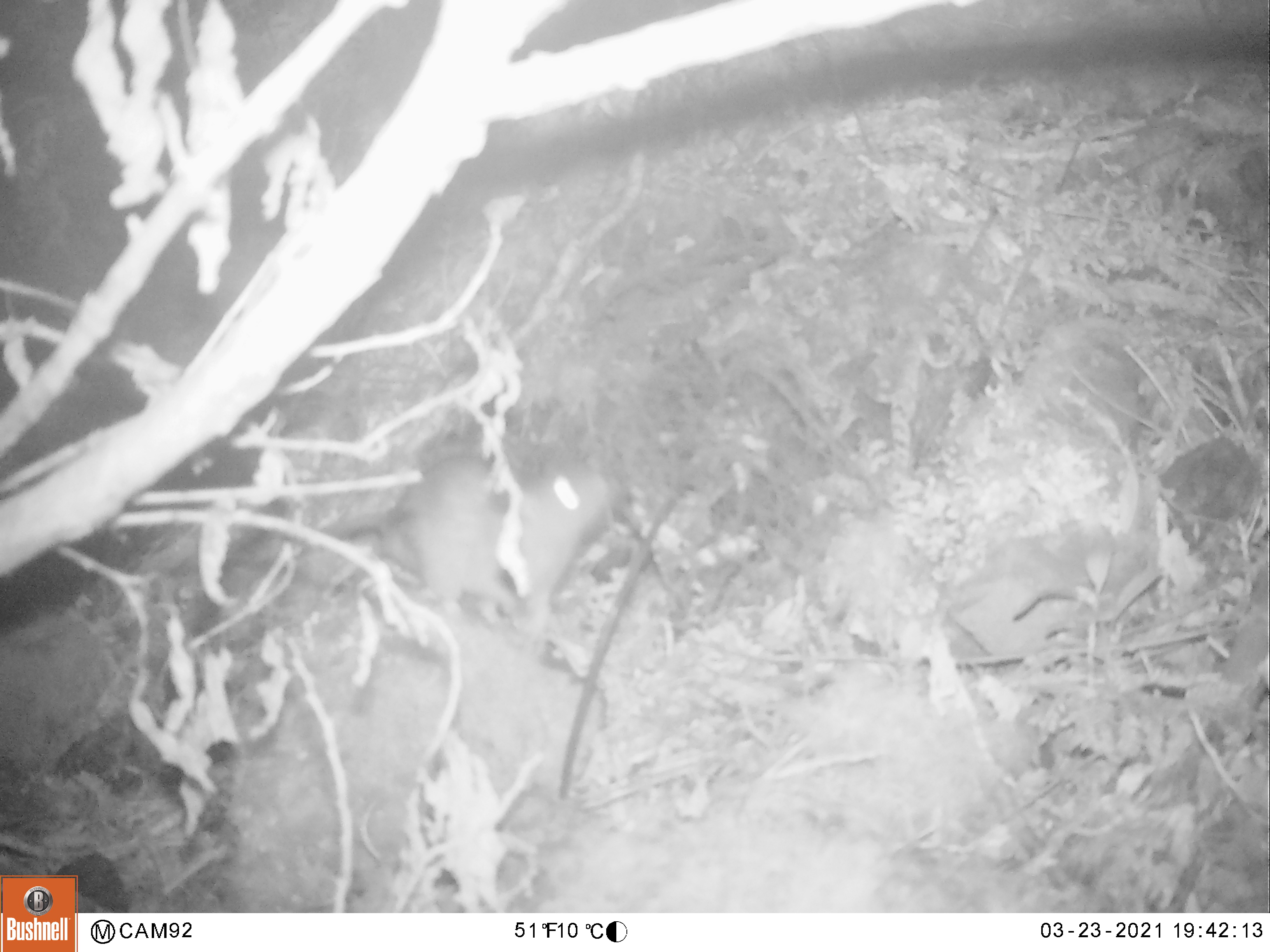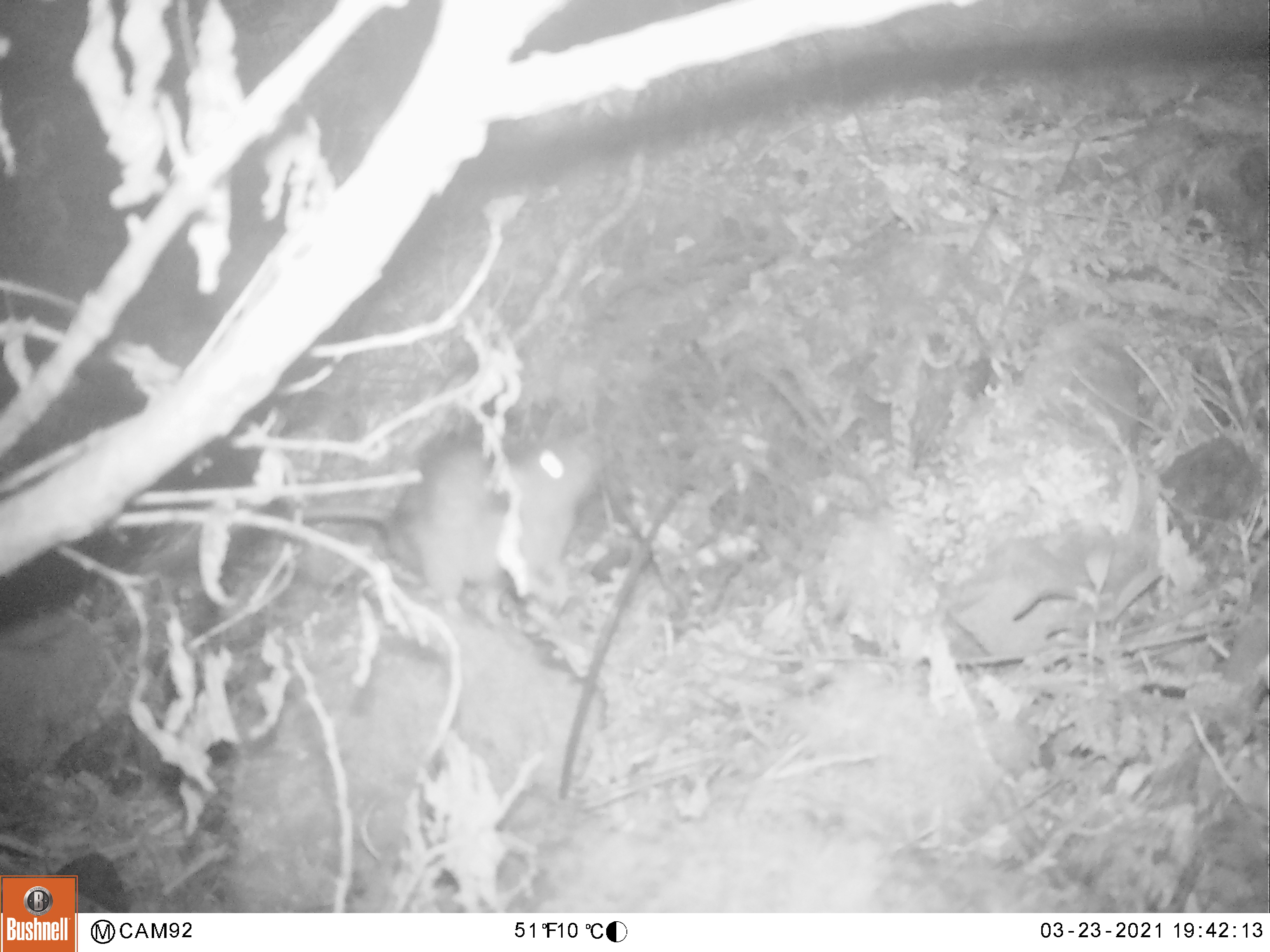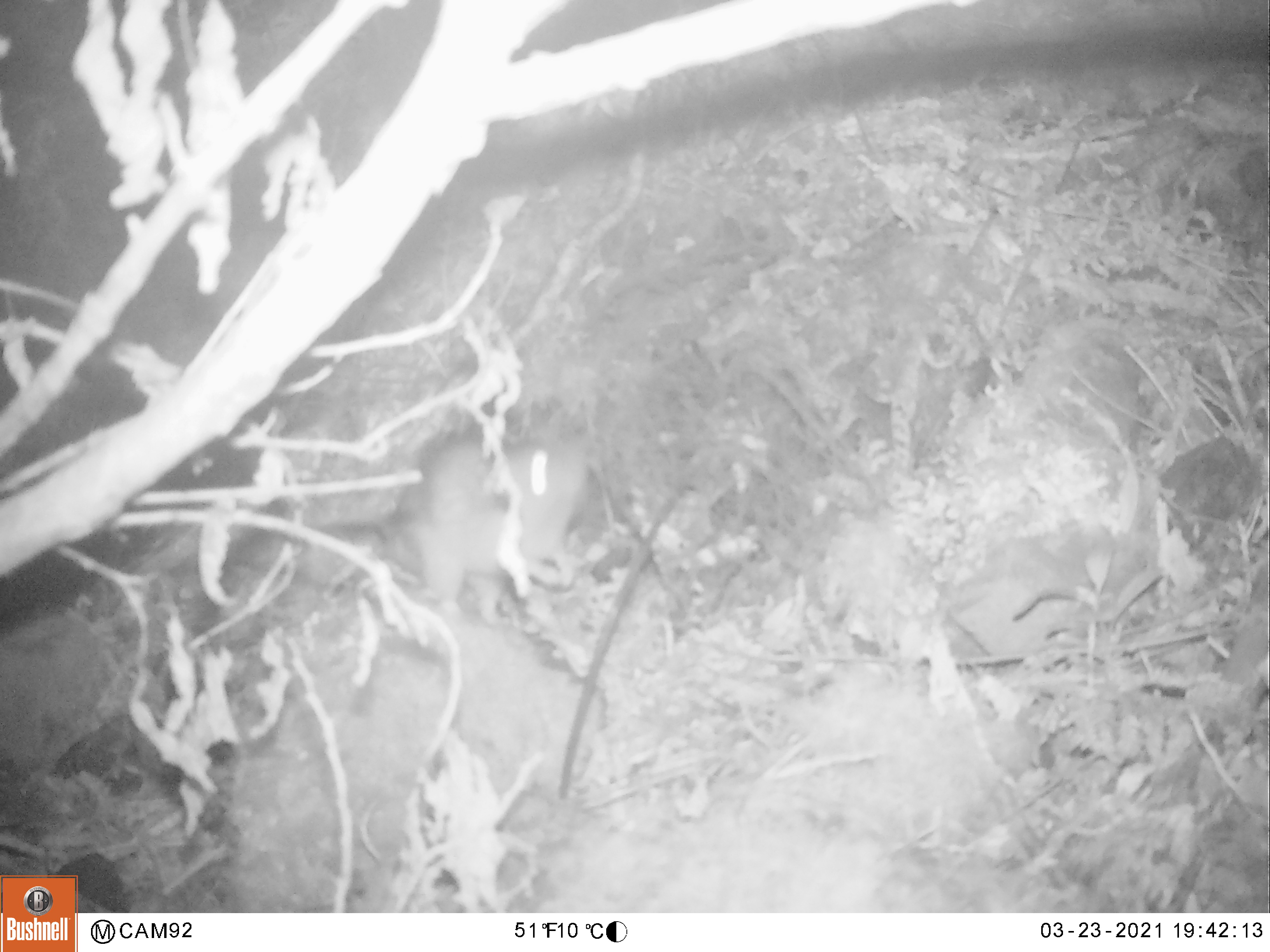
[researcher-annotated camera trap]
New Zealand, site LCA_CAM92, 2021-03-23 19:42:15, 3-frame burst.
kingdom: Animalia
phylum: Chordata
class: Mammalia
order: Rodentia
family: Muridae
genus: Rattus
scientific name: Rattus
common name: rat